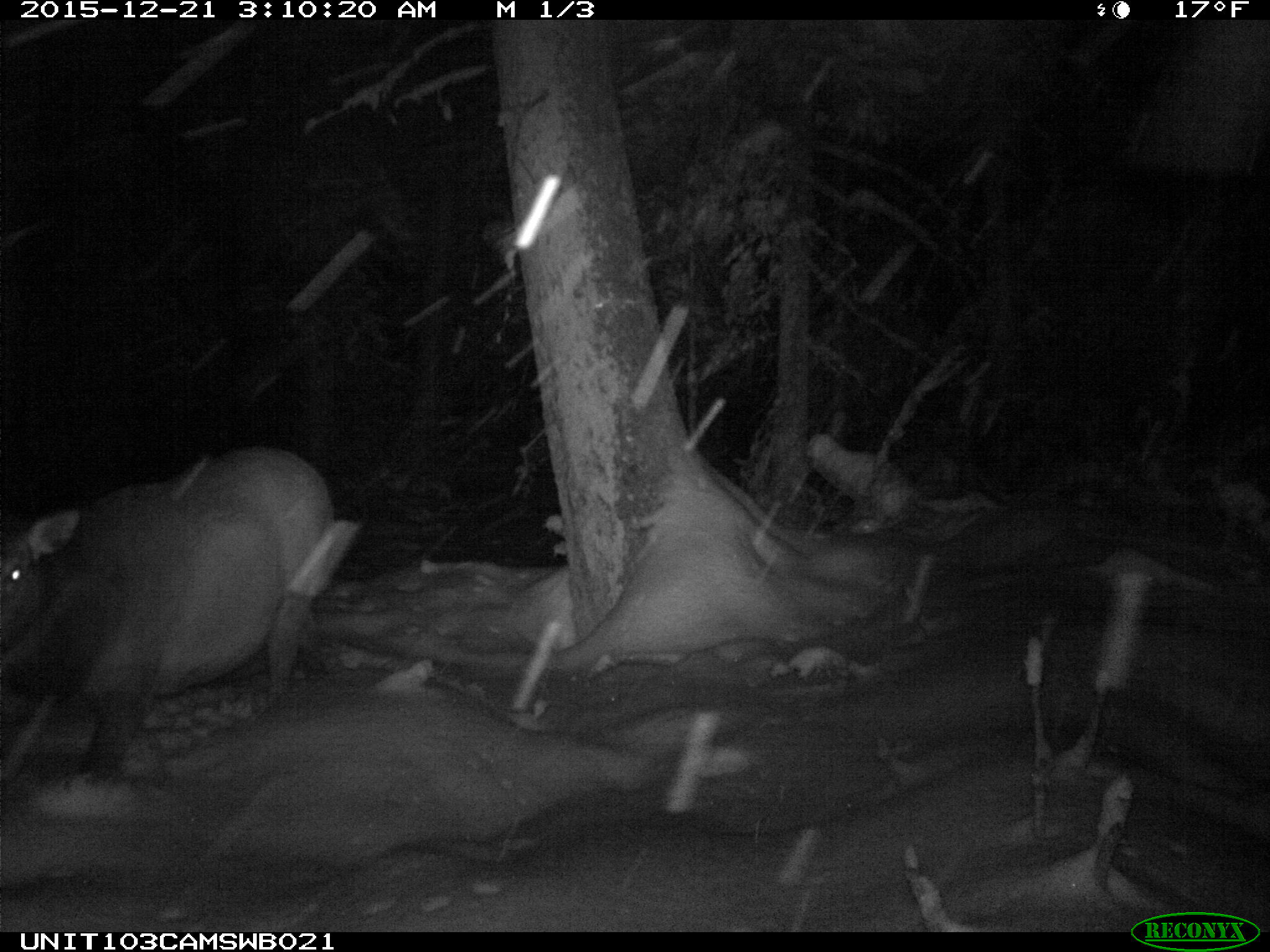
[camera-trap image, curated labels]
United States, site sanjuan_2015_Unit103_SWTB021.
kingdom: Animalia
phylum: Chordata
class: Mammalia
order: Artiodactyla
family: Cervidae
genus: Cervus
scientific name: Cervus elaphus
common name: red deer